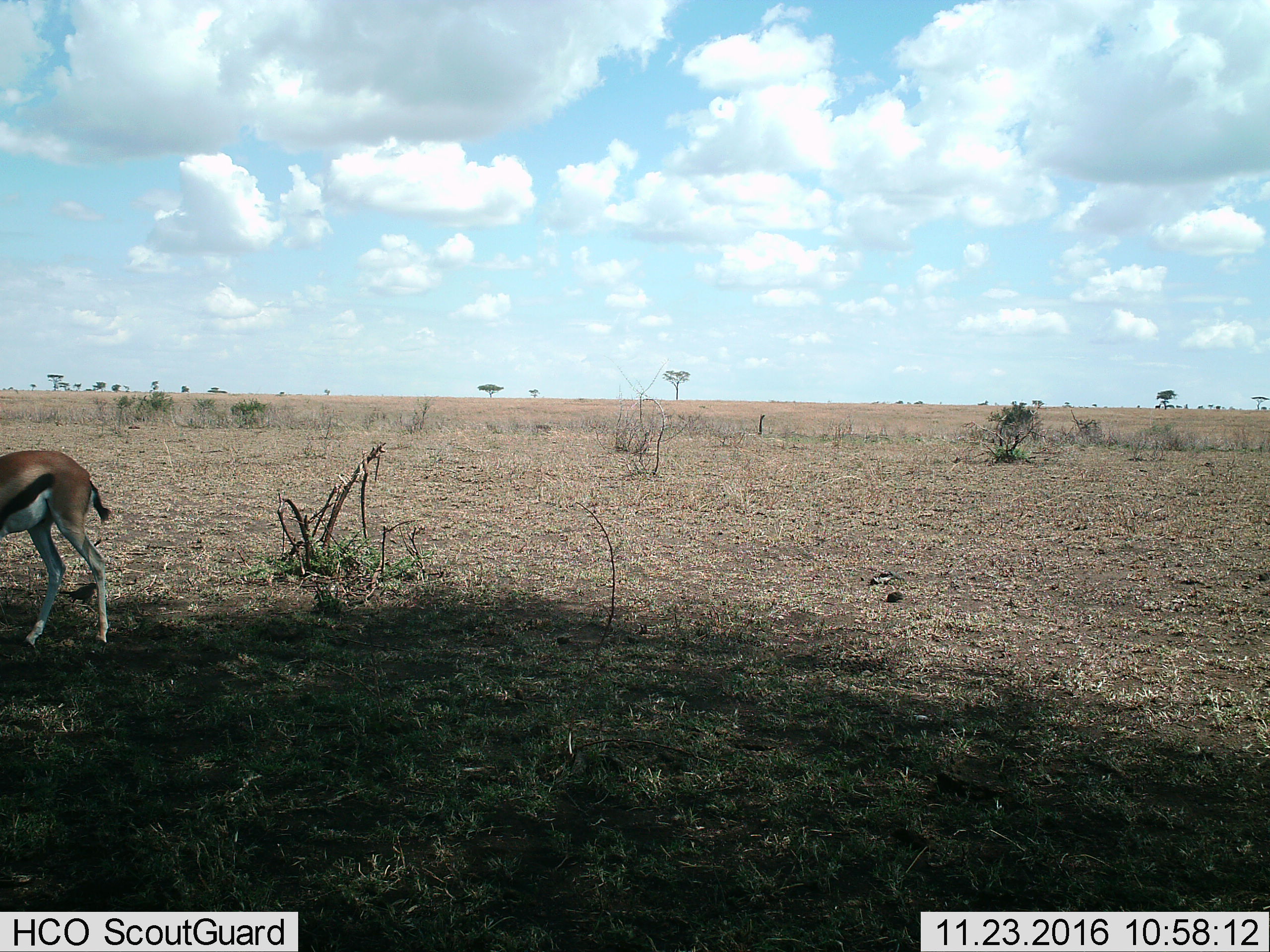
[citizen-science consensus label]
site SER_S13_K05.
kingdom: Animalia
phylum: Chordata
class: Mammalia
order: Artiodactyla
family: Bovidae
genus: Eudorcas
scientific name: Eudorcas thomsonii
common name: thomson's gazelle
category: gazellethomsons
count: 1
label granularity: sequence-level